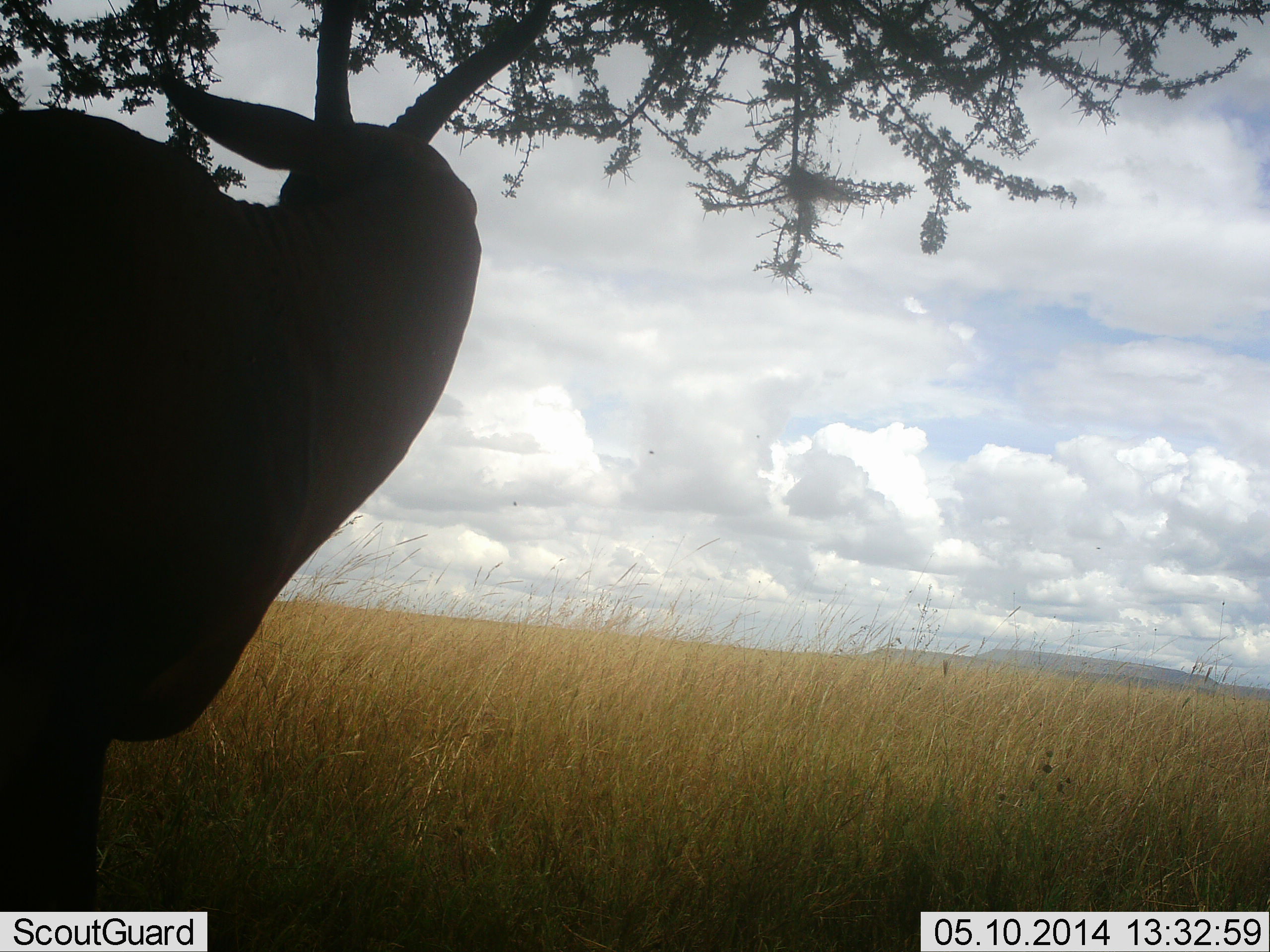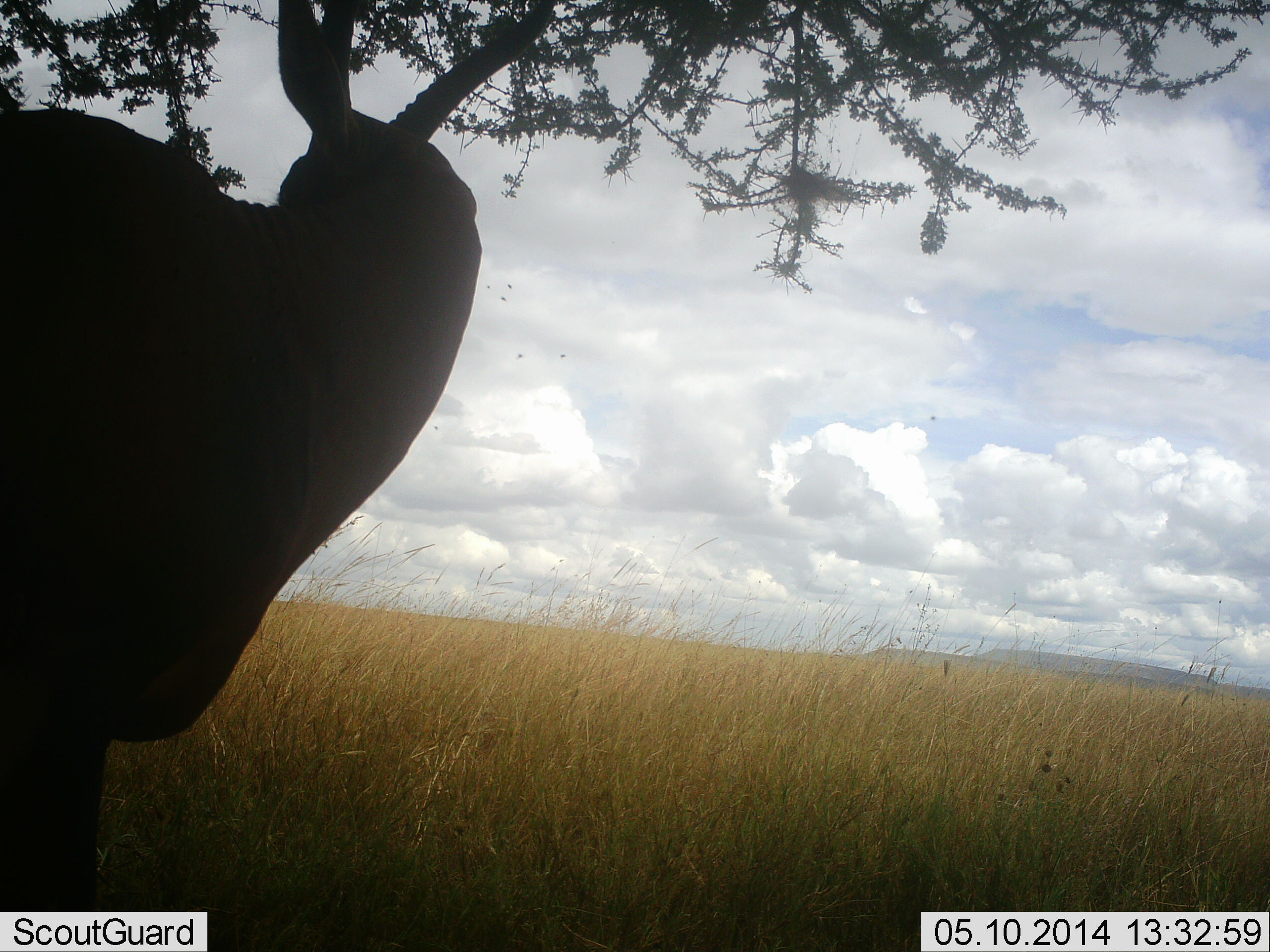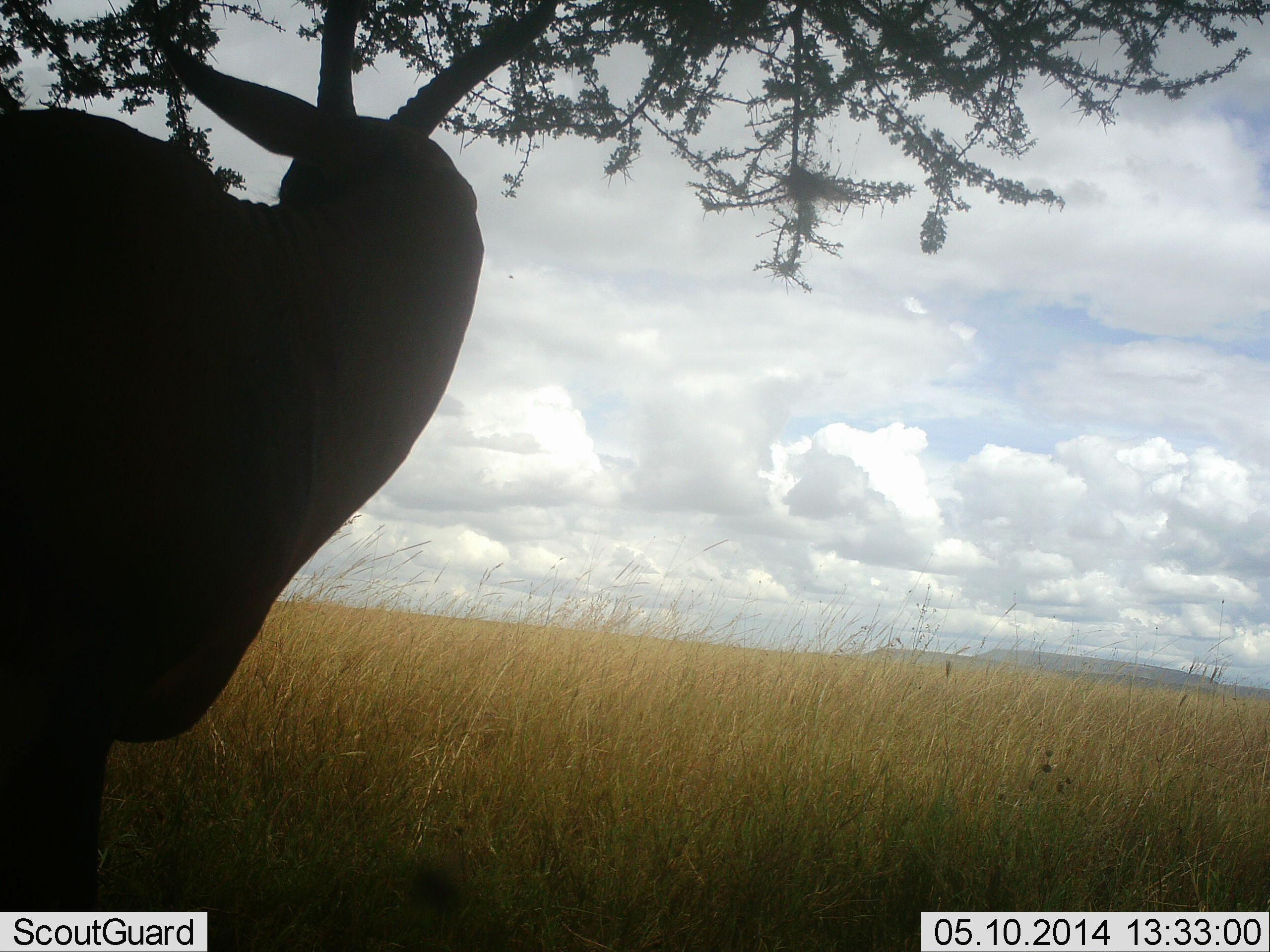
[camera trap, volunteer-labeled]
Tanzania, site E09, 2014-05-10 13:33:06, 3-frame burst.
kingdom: Animalia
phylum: Chordata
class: Mammalia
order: Artiodactyla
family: Bovidae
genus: Nanger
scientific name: Nanger granti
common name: grant's gazelle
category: gazellegrants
Gazellegrants (grant's gazelle) (Nanger granti), count 1. Behavior (volunteer vote fractions): standing 100%, resting 0%, moving 0%, interacting 0%. Young present (vote fraction): 0%. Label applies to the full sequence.